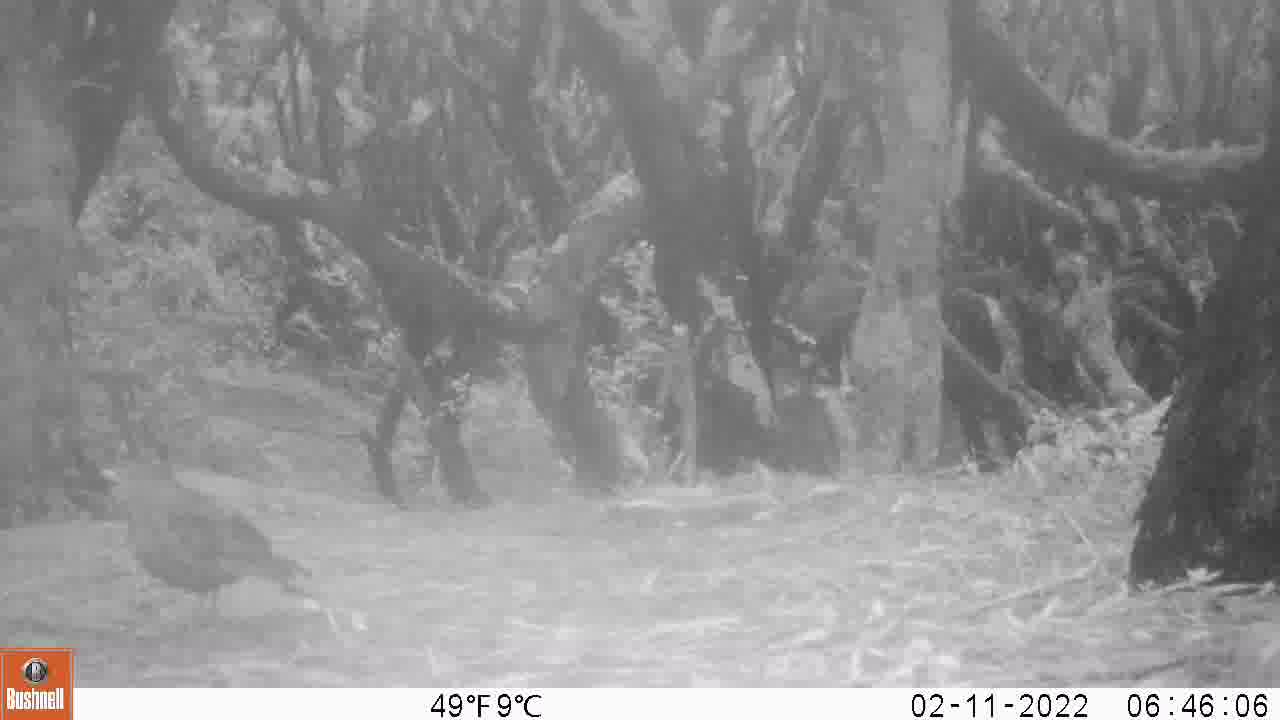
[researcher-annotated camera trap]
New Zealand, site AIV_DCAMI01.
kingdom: Animalia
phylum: Chordata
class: Aves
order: Passeriformes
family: Turdidae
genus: Turdus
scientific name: Turdus merula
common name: eurasian blackbird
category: blackbird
Blackbird (eurasian blackbird) (Turdus merula).